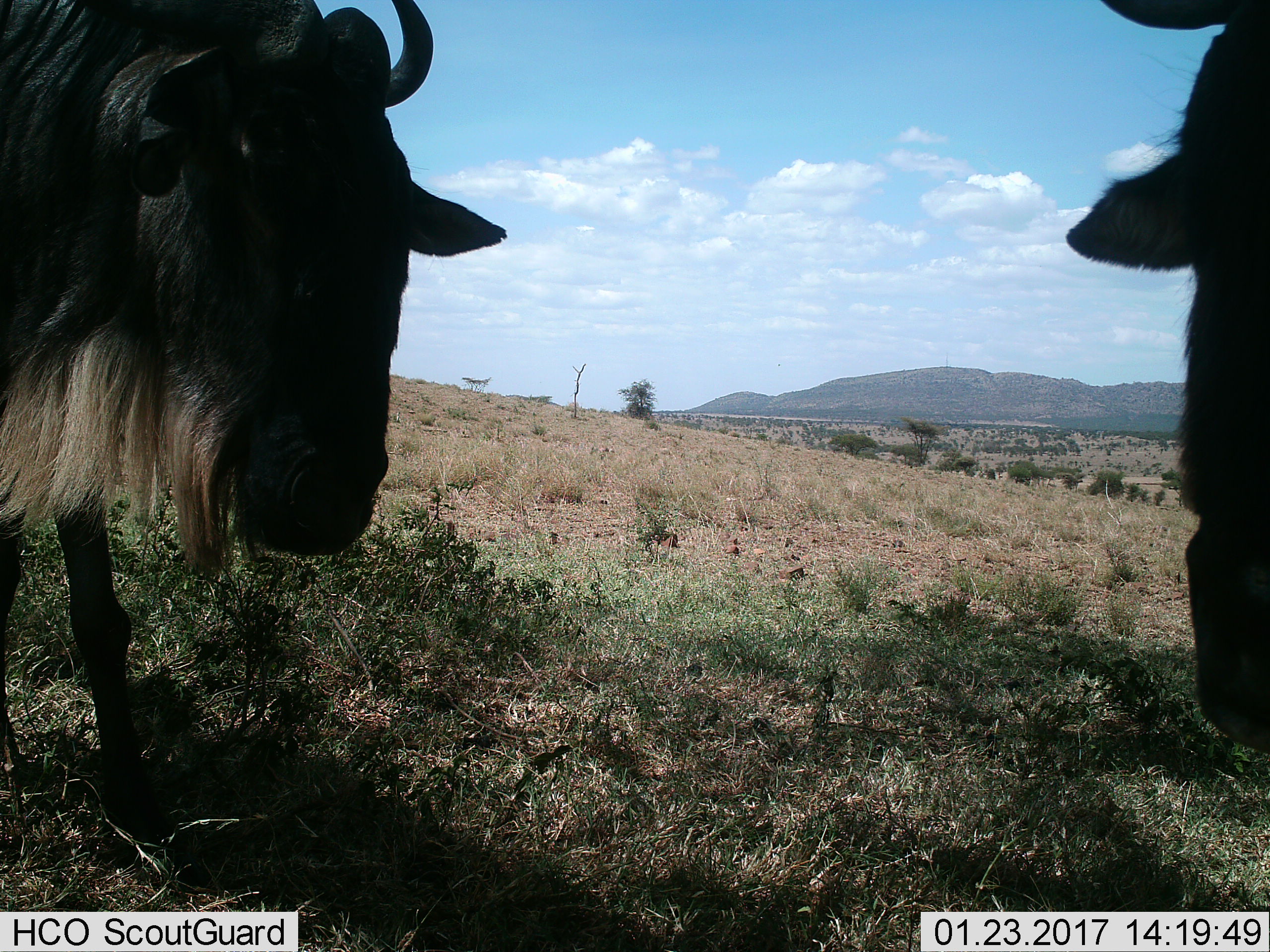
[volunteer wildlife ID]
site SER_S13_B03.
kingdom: Animalia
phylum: Chordata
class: Mammalia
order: Artiodactyla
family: Bovidae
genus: Connochaetes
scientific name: Connochaetes taurinus taurinus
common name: blue wildebeest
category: wildebeestblue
Wildebeestblue (blue wildebeest) (Connochaetes taurinus taurinus), count 2. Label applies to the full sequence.